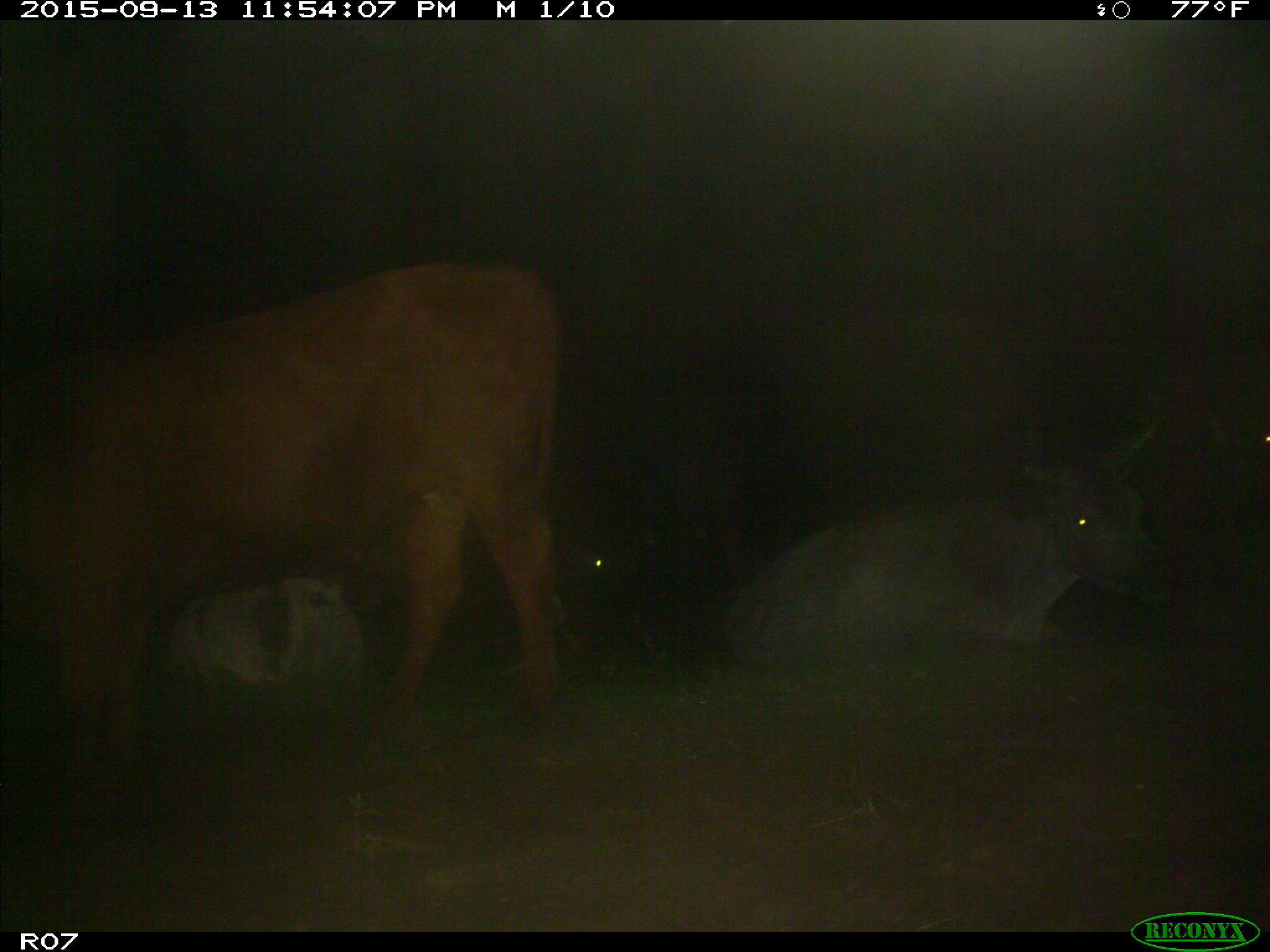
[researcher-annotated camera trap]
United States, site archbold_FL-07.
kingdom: Animalia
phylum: Chordata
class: Mammalia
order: Artiodactyla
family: Bovidae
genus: Bos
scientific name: Bos taurus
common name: domestic cow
Bos taurus (domestic cow).